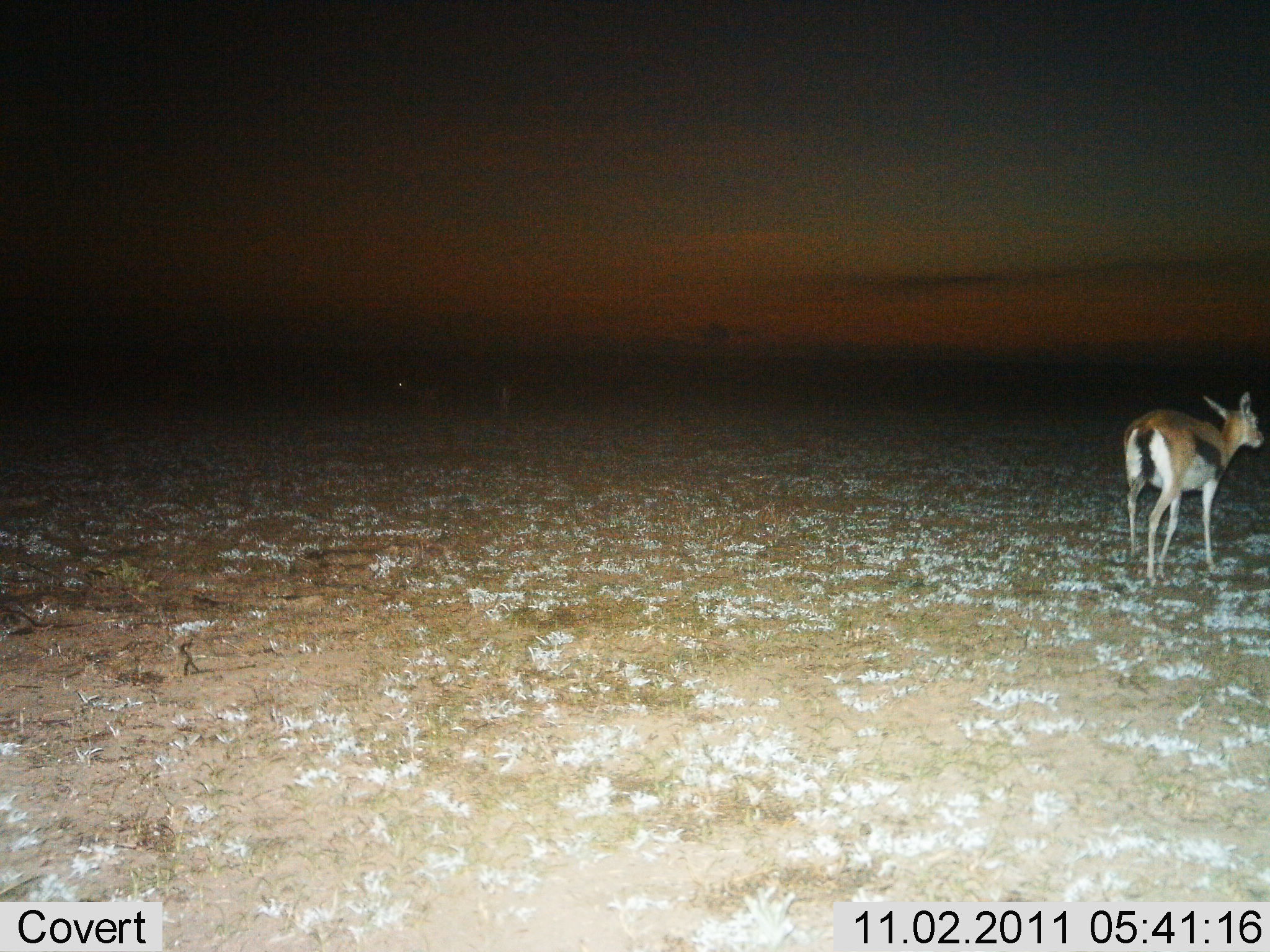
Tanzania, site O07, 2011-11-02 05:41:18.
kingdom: Animalia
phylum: Chordata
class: Mammalia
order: Artiodactyla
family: Bovidae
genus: Eudorcas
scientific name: Eudorcas thomsonii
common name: thomson's gazelle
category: gazellethomsons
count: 1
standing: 42%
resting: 0%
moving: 58%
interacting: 0%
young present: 8%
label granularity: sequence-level